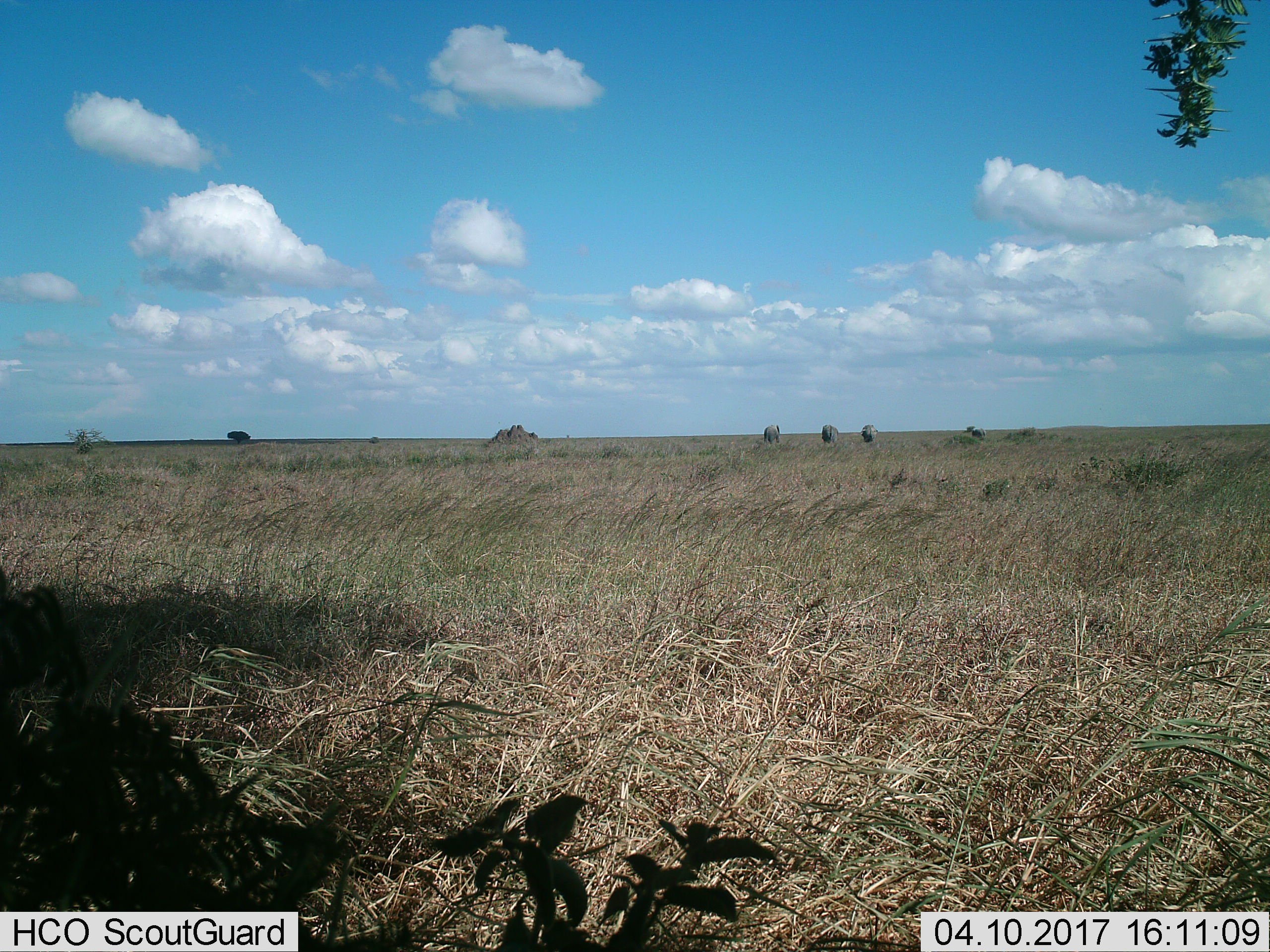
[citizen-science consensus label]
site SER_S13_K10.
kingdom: Animalia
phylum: Chordata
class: Mammalia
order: Proboscidea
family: Elephantidae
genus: Loxodonta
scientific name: Loxodonta africana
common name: african bush elephant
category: elephant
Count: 4.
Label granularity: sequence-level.